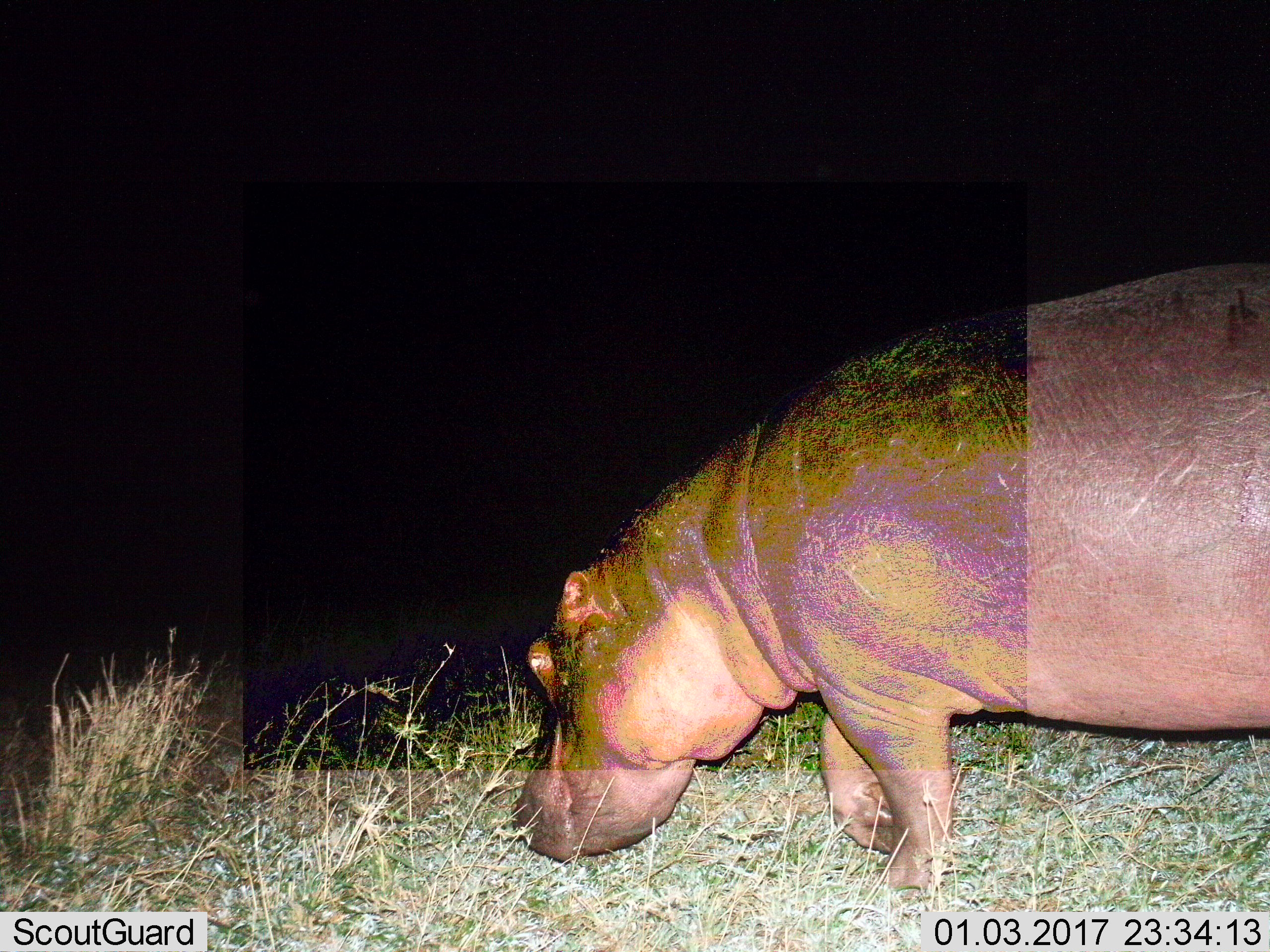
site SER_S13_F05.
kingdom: Animalia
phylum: Chordata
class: Mammalia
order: Artiodactyla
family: Hippopotamidae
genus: Hippopotamus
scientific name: Hippopotamus amphibius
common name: hippopotamus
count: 1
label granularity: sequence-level